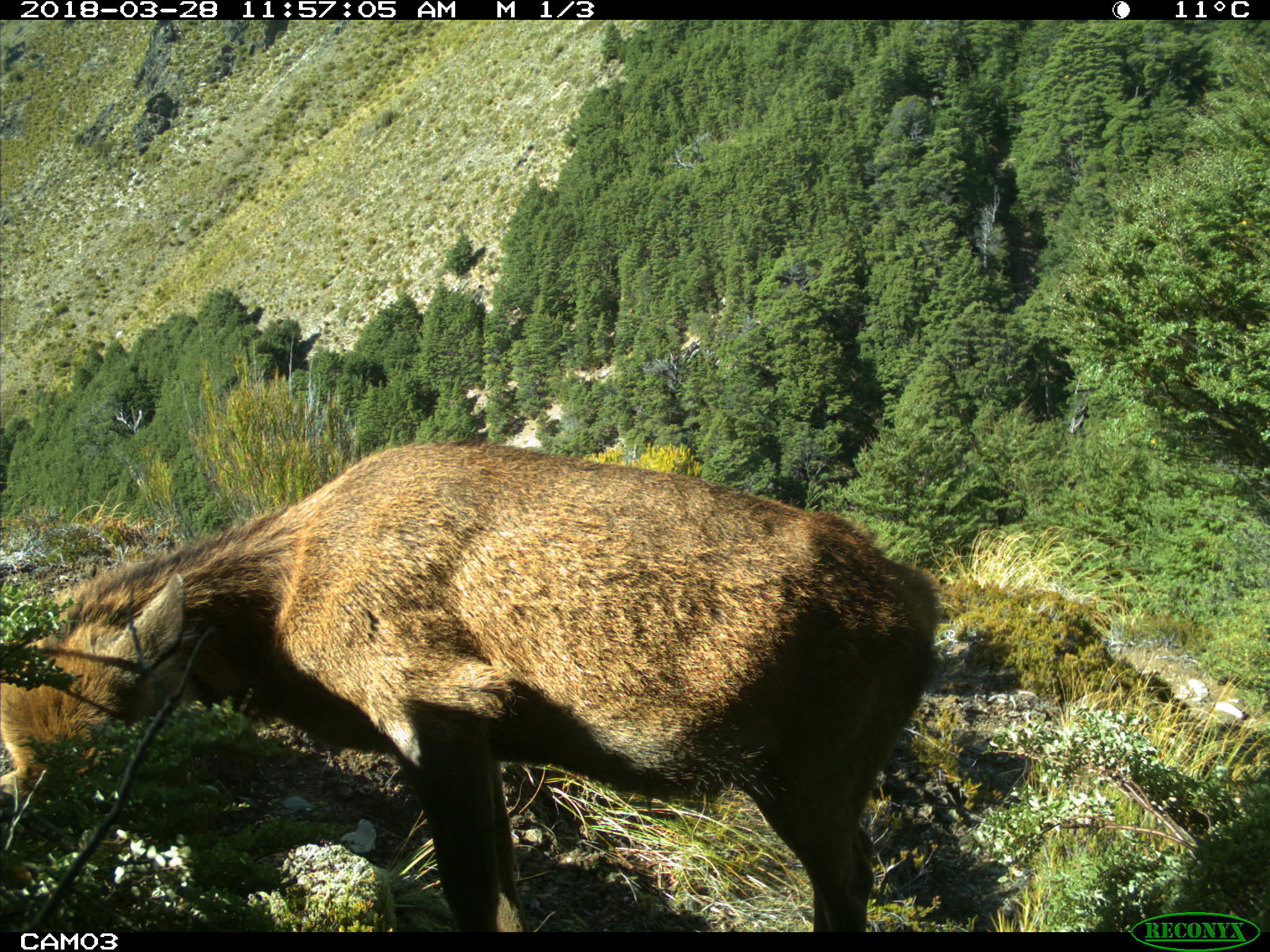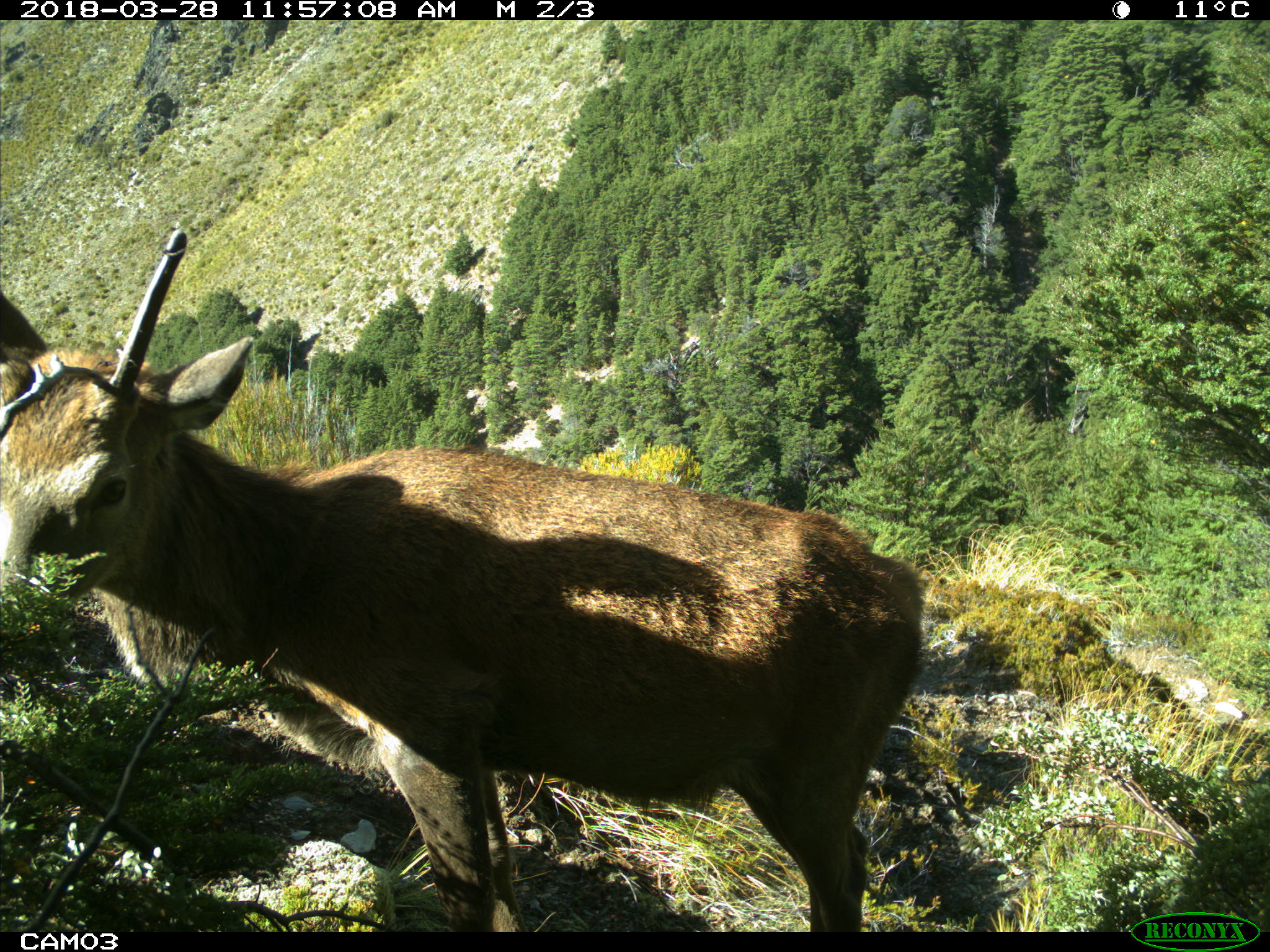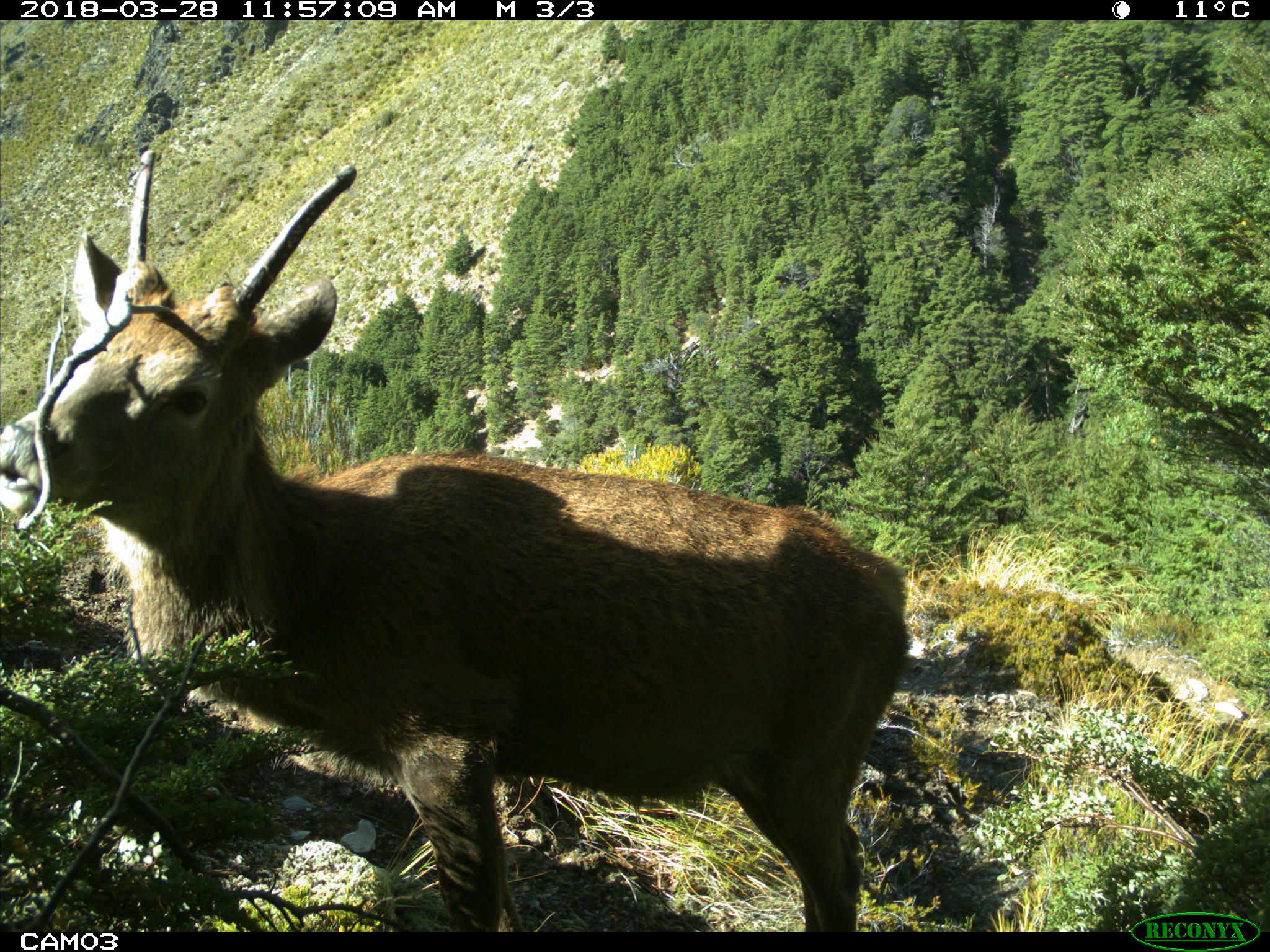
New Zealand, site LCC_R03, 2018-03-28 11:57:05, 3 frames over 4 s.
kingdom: Animalia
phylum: Chordata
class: Mammalia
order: Artiodactyla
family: Cervidae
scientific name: Cervidae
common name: deer